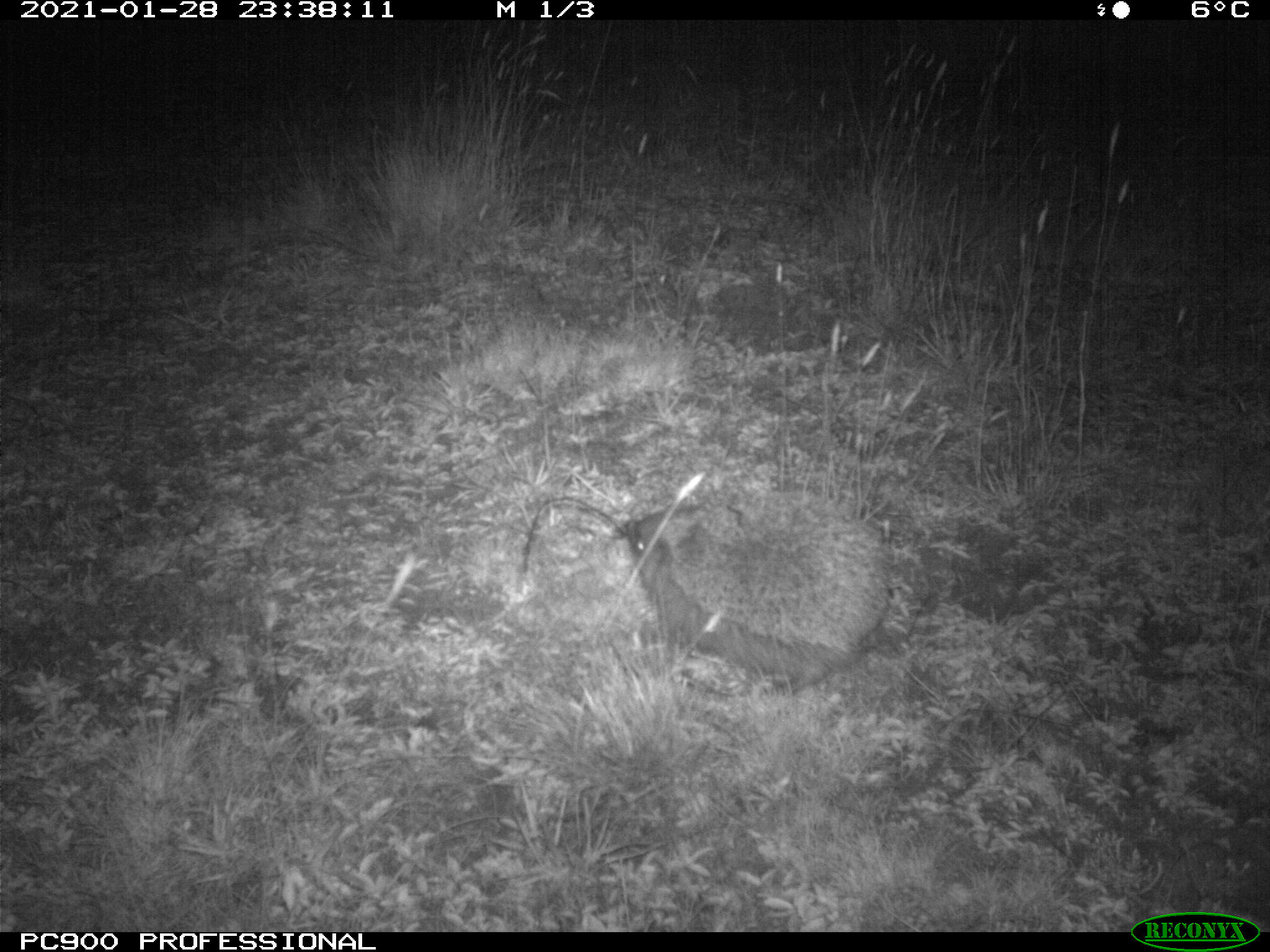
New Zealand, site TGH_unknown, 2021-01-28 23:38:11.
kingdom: Animalia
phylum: Chordata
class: Mammalia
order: Eulipotyphla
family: Erinaceidae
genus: Erinaceus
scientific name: Erinaceus europaeus europaeus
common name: european hedgehog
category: hedgehog